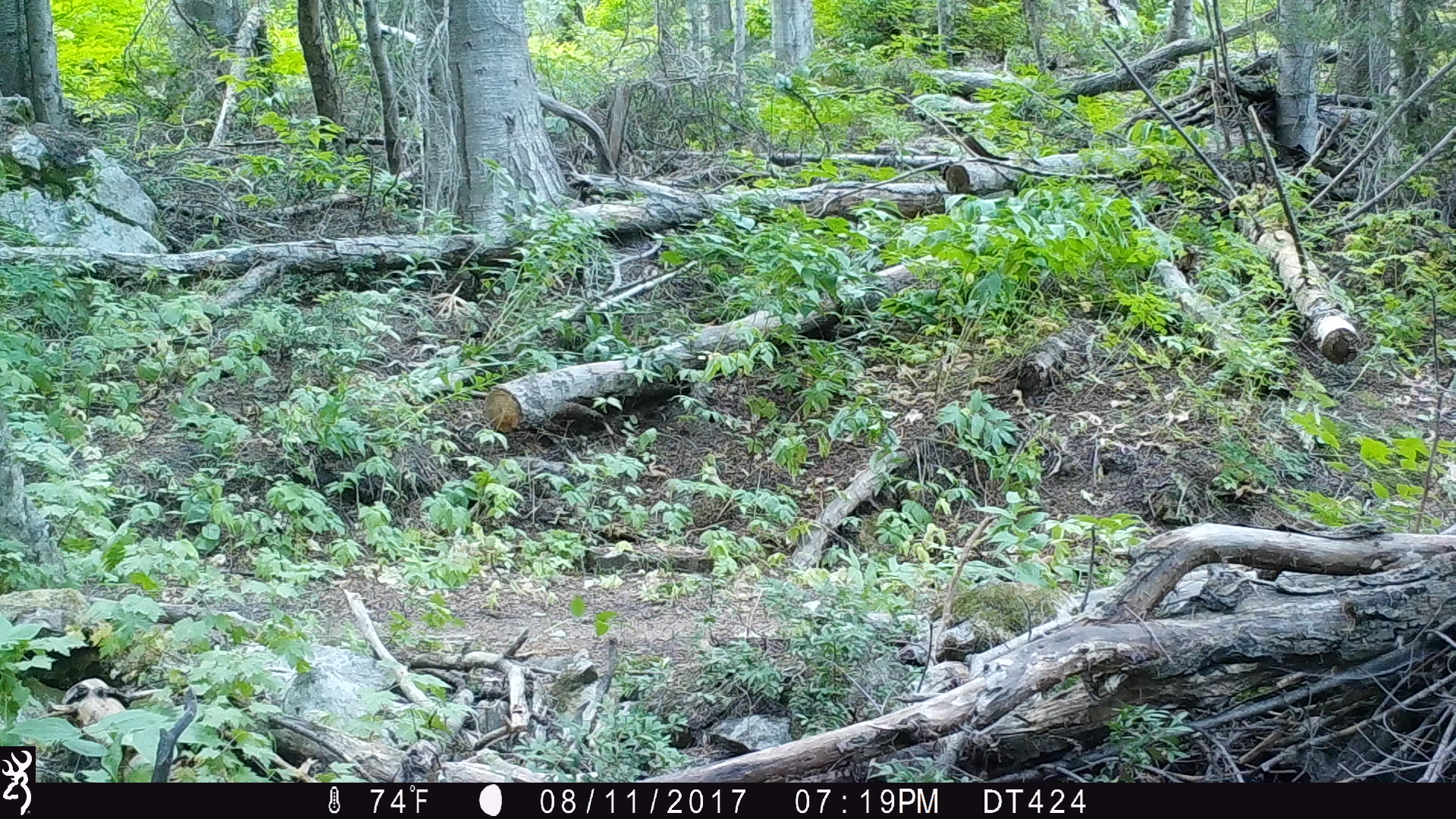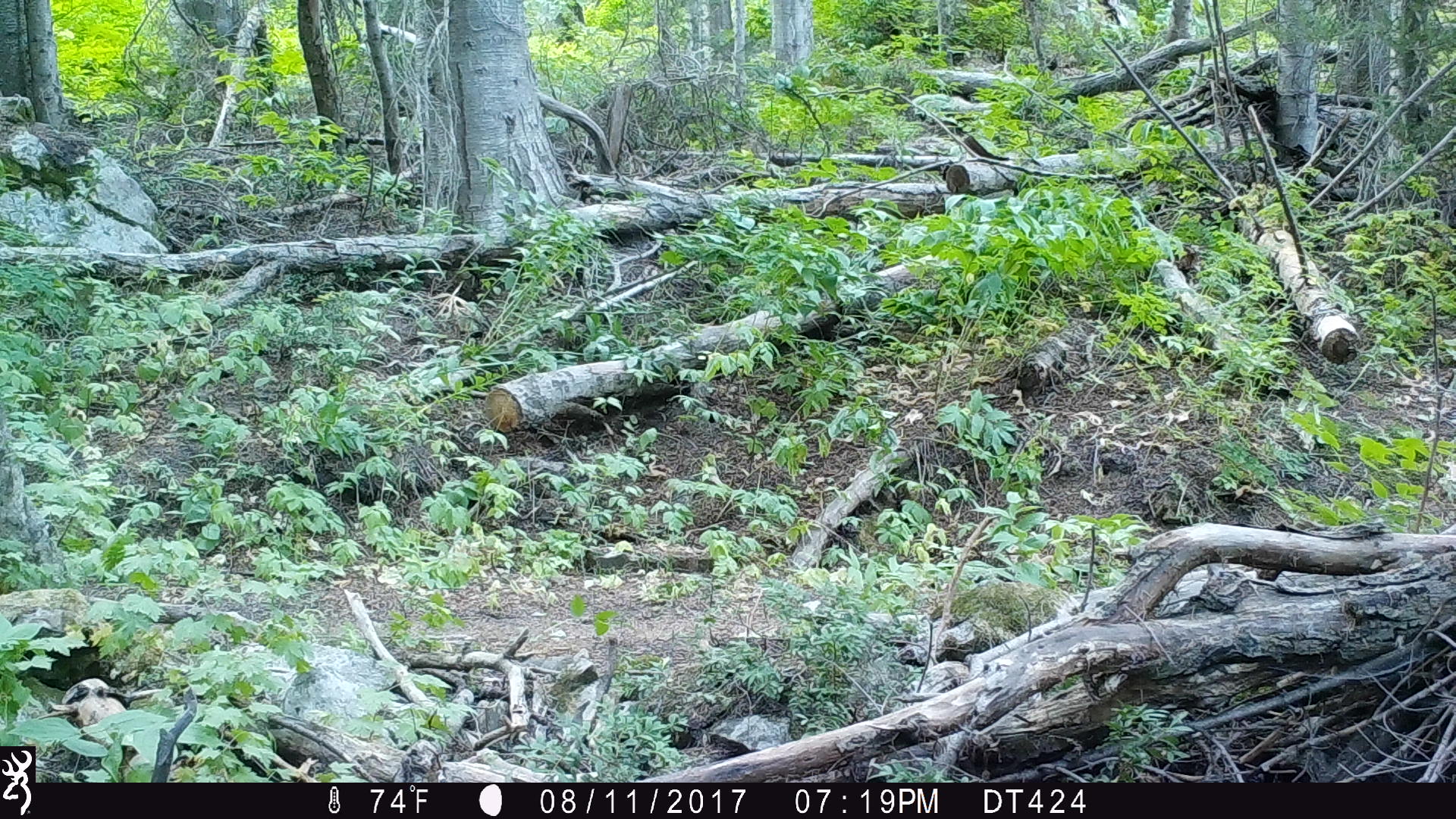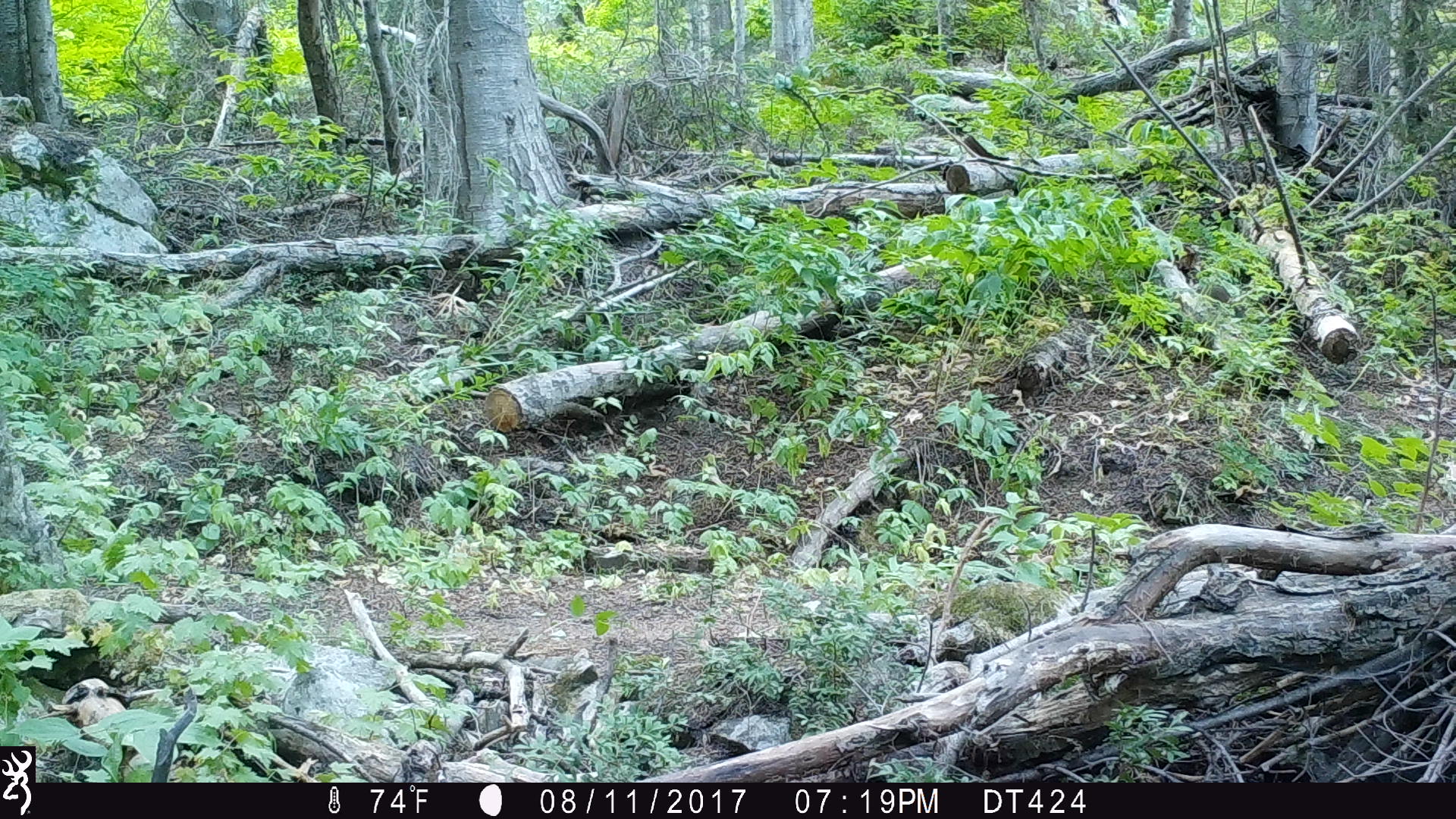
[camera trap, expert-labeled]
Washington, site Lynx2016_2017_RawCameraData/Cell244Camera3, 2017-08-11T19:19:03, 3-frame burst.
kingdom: Animalia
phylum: Chordata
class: Mammalia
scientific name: Mammalia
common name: small mammal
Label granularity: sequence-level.